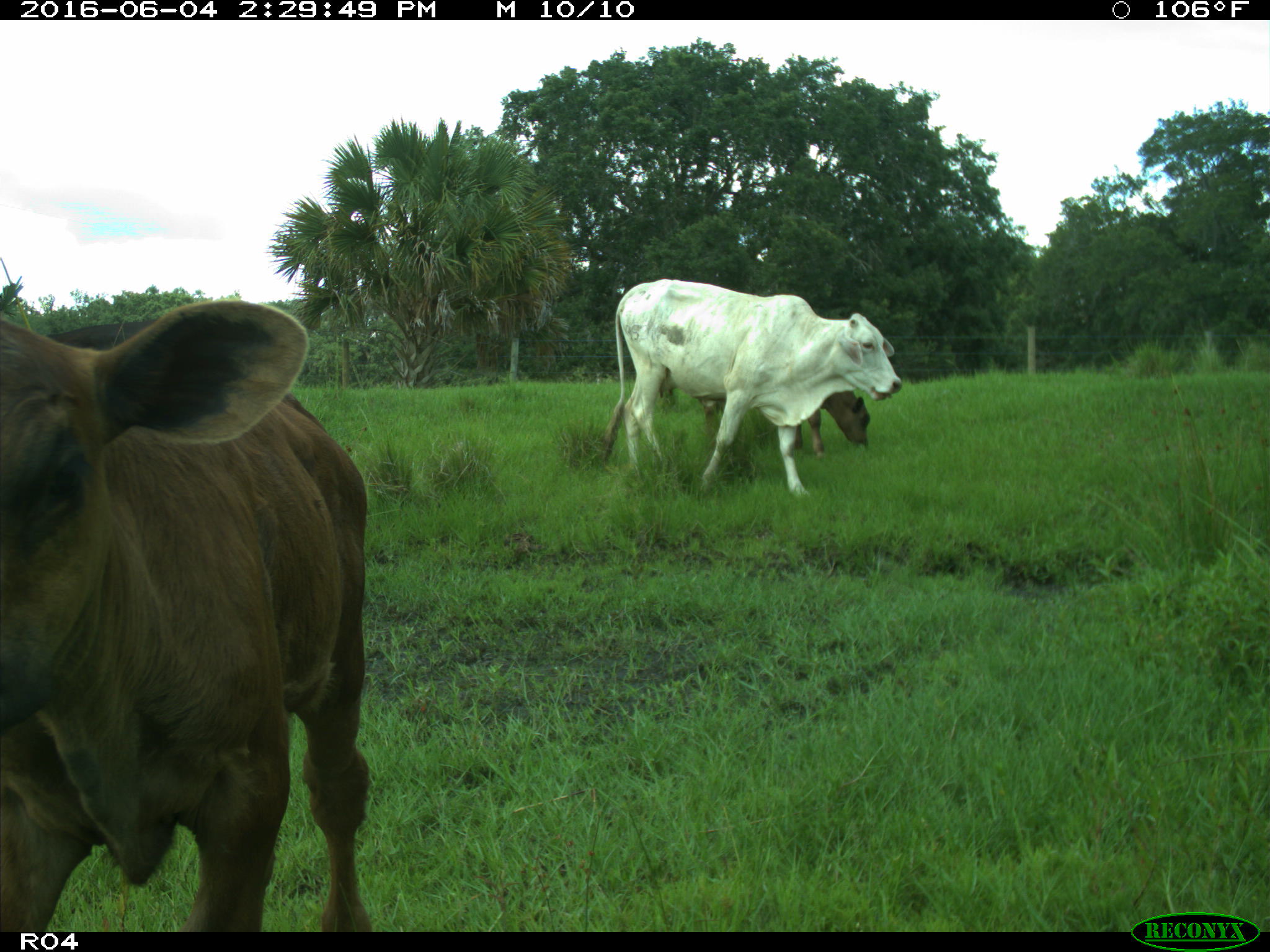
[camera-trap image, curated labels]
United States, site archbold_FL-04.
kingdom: Animalia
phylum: Chordata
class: Mammalia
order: Artiodactyla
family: Bovidae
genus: Bos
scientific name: Bos taurus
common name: domestic cow